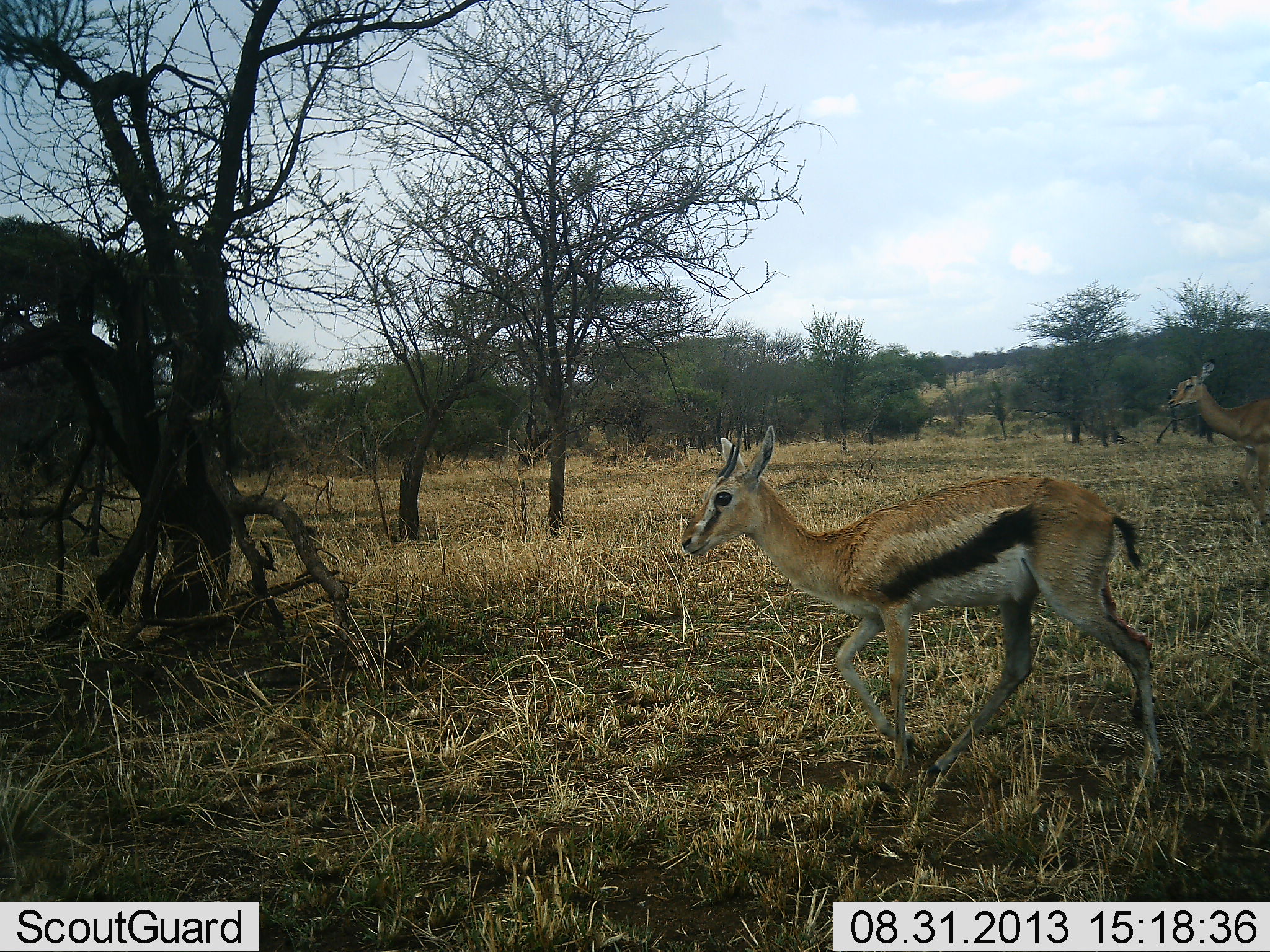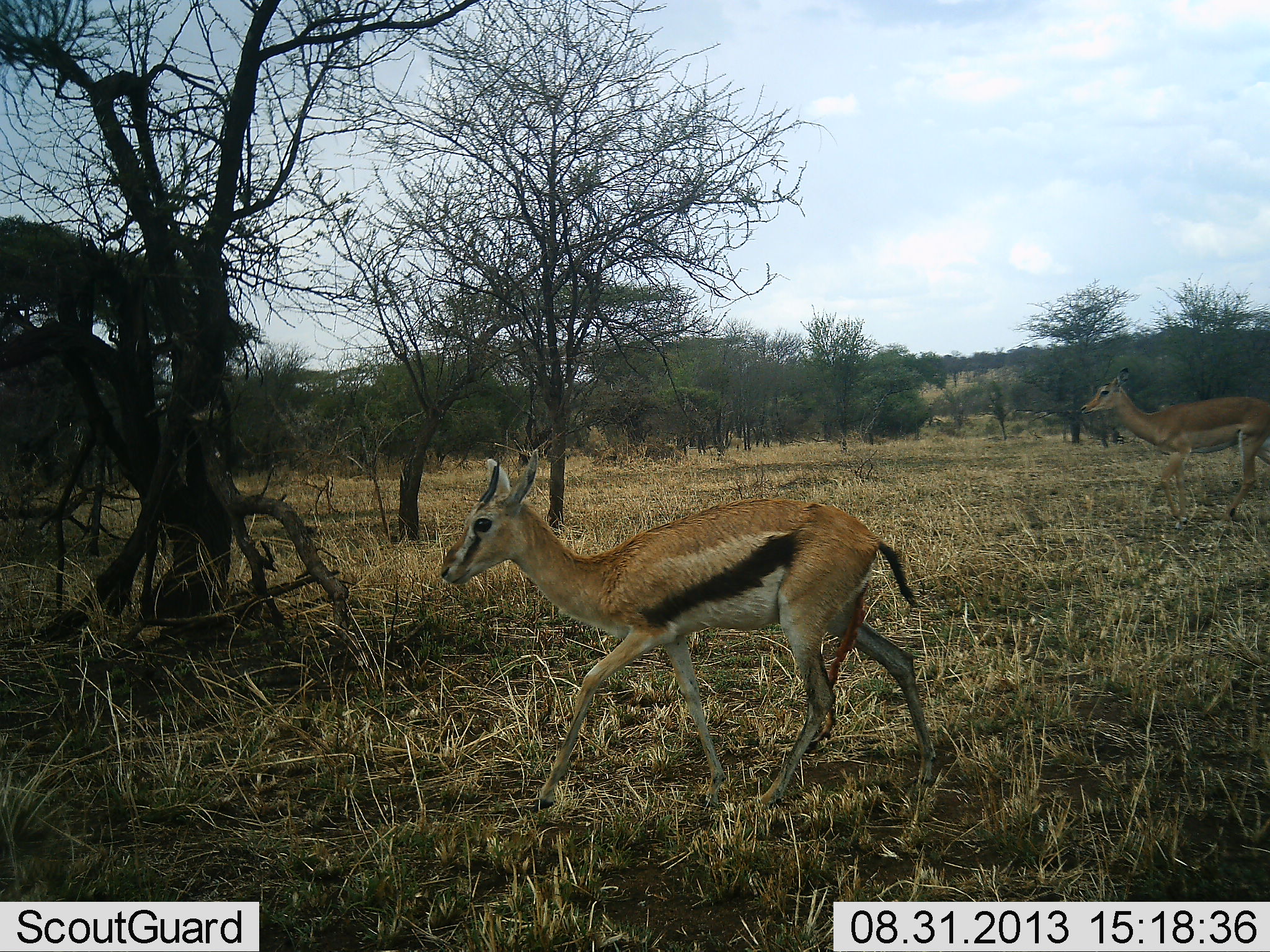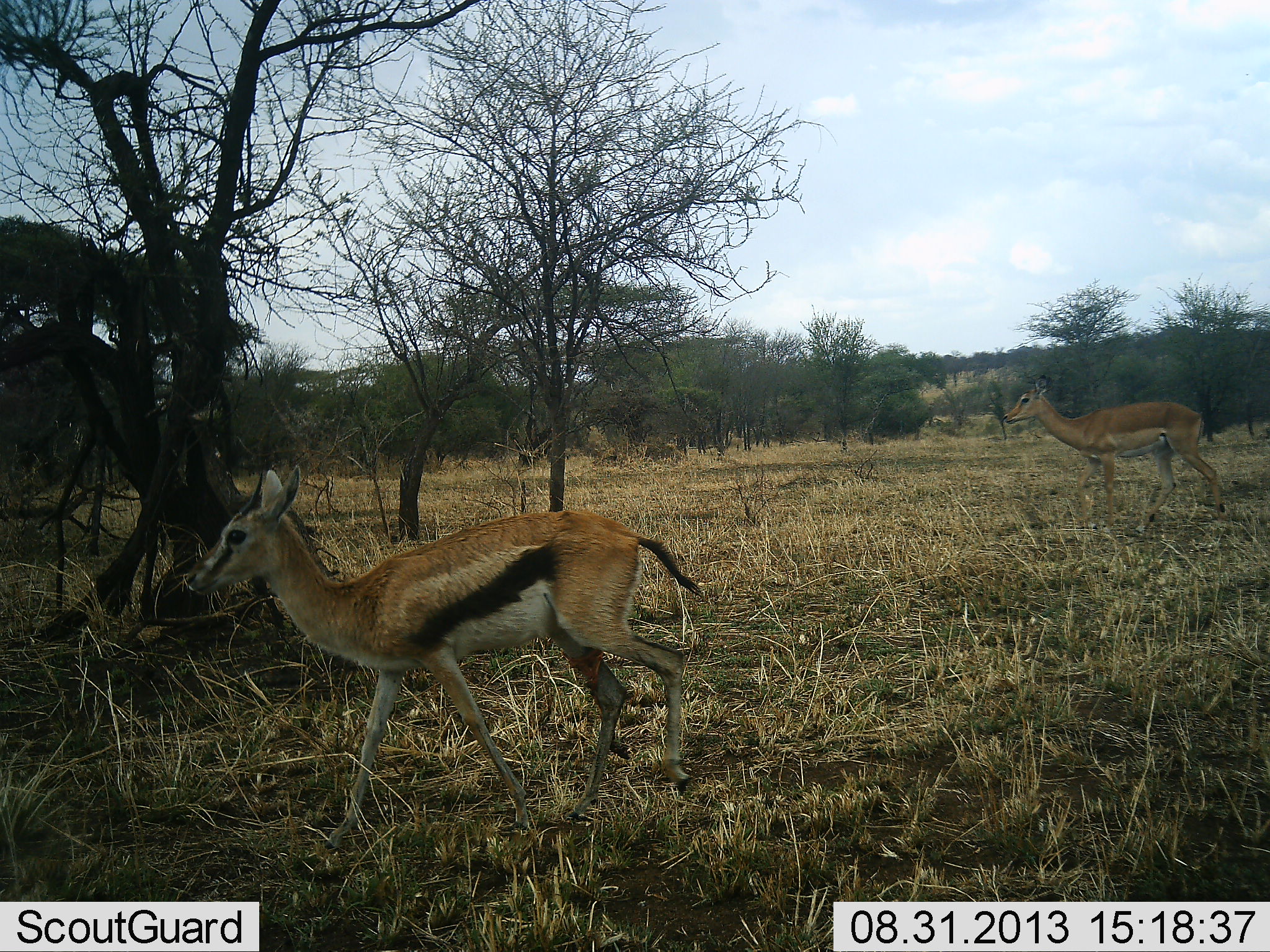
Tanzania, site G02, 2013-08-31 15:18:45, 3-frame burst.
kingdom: Animalia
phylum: Chordata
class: Mammalia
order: Artiodactyla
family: Bovidae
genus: Eudorcas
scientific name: Eudorcas thomsonii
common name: thomson's gazelle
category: gazellethomsons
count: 1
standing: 4%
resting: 0%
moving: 100%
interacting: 0%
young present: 4%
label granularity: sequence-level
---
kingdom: Animalia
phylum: Chordata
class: Mammalia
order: Artiodactyla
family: Bovidae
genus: Aepyceros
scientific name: Aepyceros melampus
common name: impala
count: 1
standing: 0%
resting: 0%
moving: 100%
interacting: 0%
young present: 10%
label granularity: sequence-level